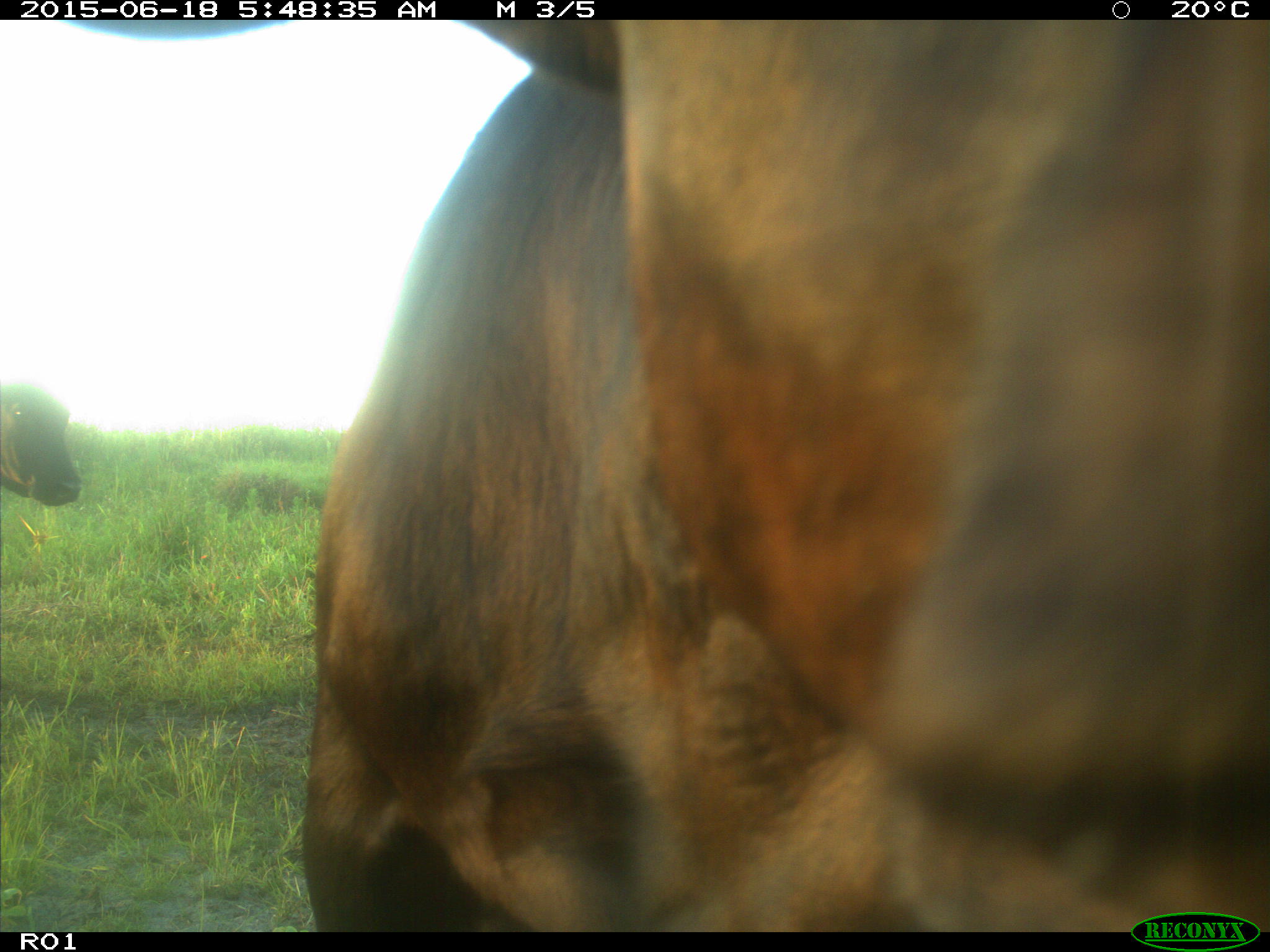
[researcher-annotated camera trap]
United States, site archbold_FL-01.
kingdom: Animalia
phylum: Chordata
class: Mammalia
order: Artiodactyla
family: Bovidae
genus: Bos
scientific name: Bos taurus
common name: domestic cow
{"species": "Bos taurus (domestic cow)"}